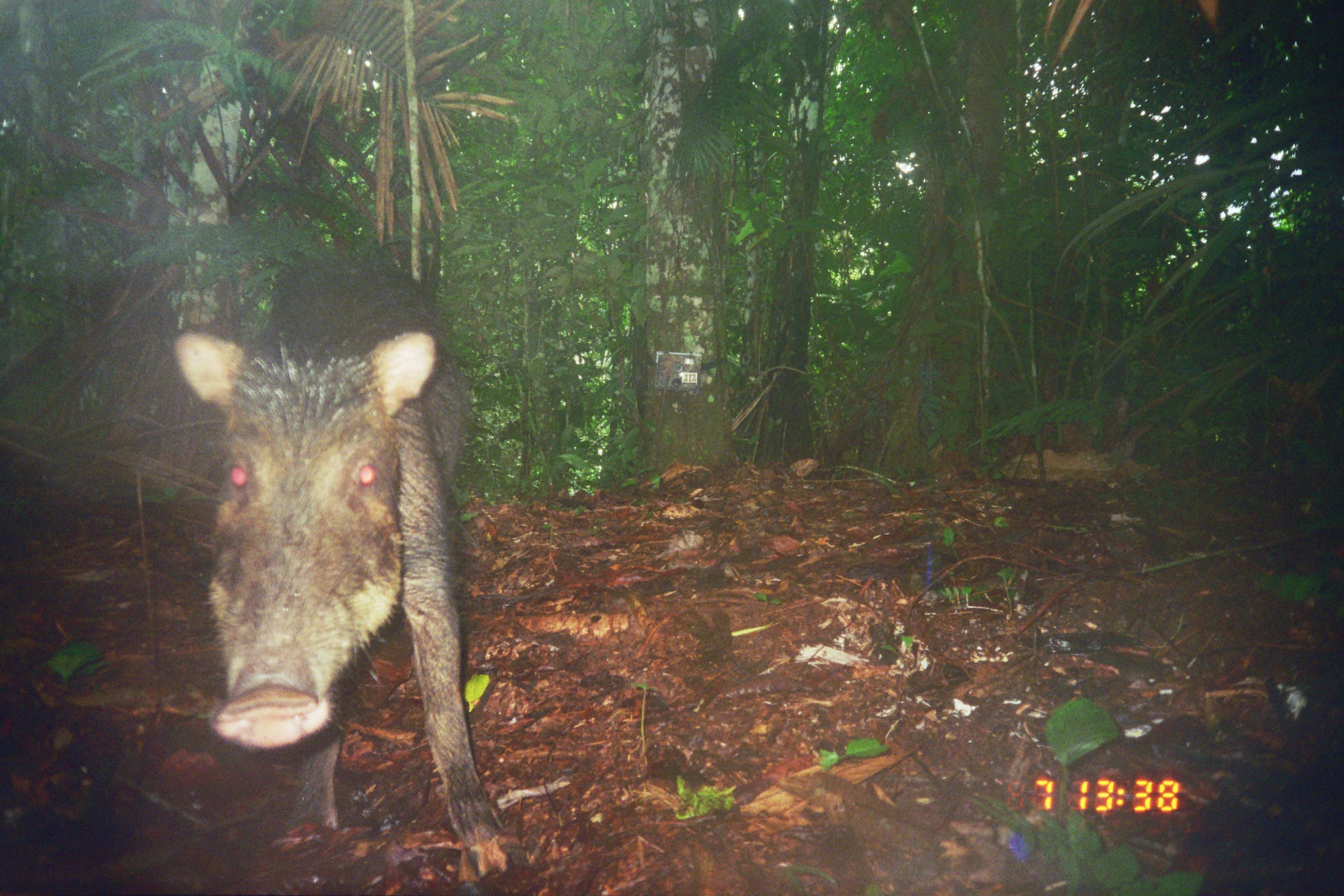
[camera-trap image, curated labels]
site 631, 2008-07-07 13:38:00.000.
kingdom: Animalia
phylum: Chordata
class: Mammalia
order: Artiodactyla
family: Tayassuidae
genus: Tayassu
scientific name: Tayassu pecari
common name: white-lipped peccary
Tayassu pecari (white-lipped peccary).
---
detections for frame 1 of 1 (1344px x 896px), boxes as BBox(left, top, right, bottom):
tayassu pecari: BBox(170, 257, 510, 847)